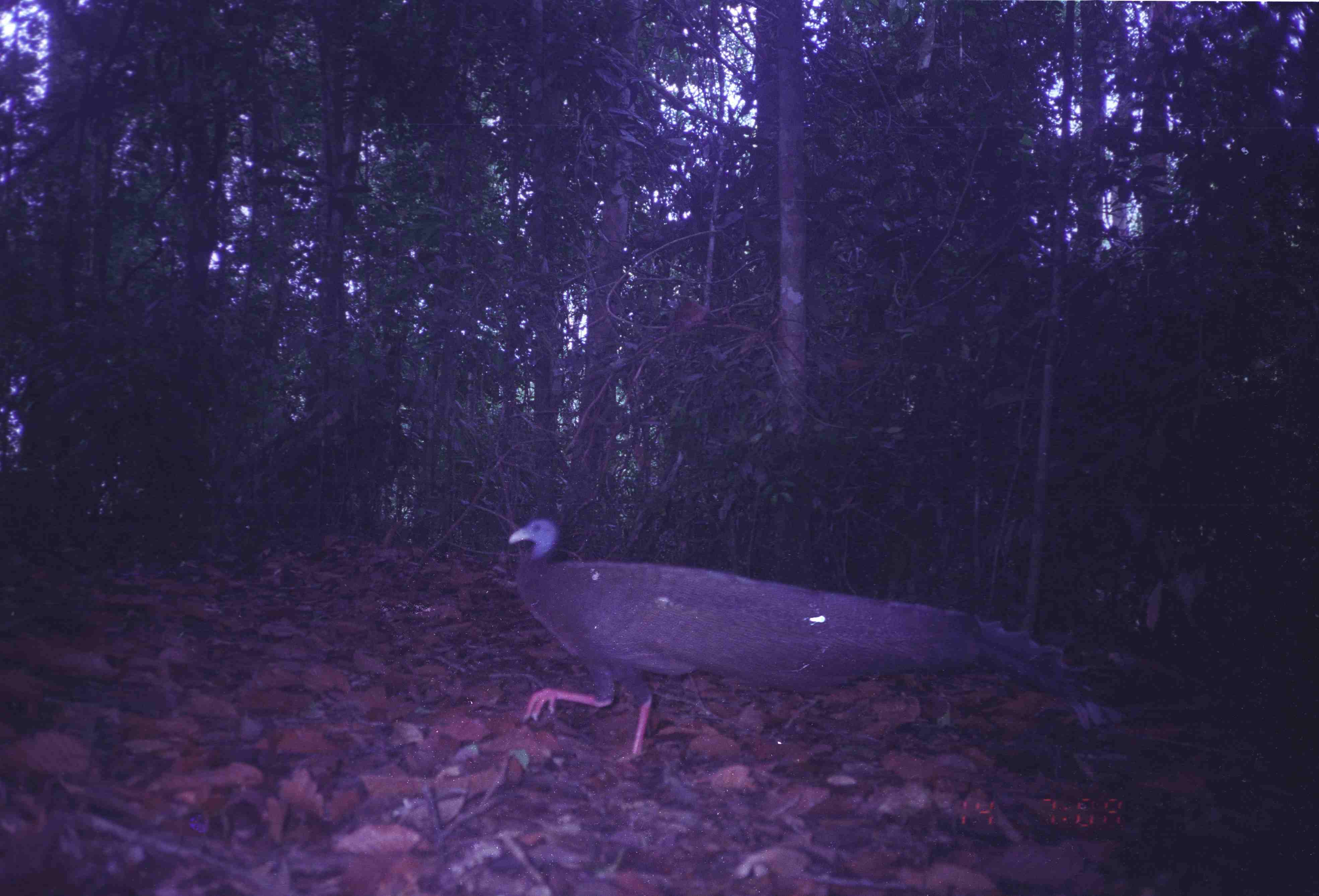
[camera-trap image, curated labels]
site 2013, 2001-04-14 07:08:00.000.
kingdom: Animalia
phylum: Chordata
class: Aves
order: Galliformes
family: Phasianidae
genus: Argusianus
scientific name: Argusianus argus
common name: great argus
Argusianus argus (great argus), count 1.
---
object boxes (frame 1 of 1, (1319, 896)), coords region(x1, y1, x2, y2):
argusianus argus: region(504, 518, 1114, 768)